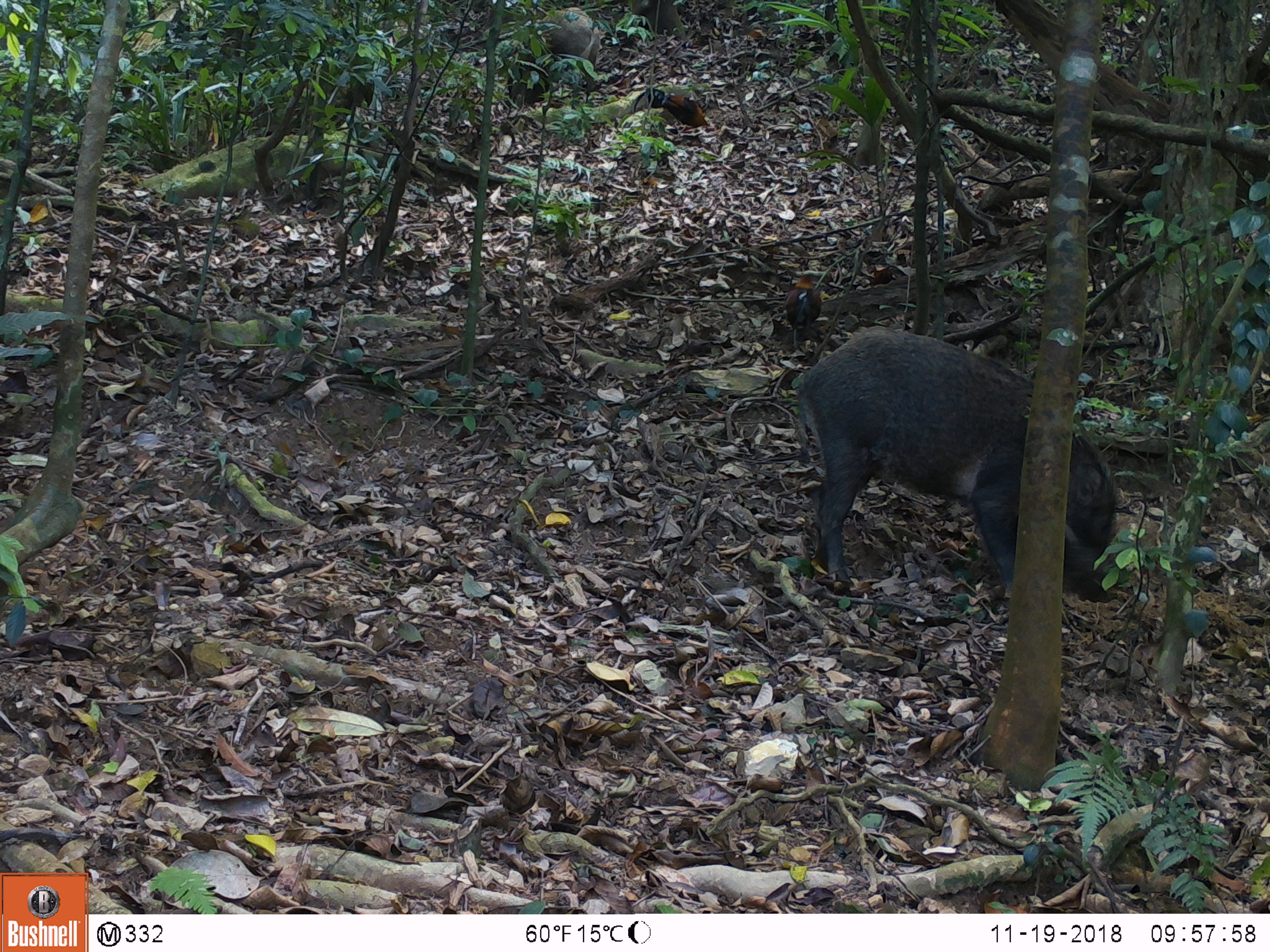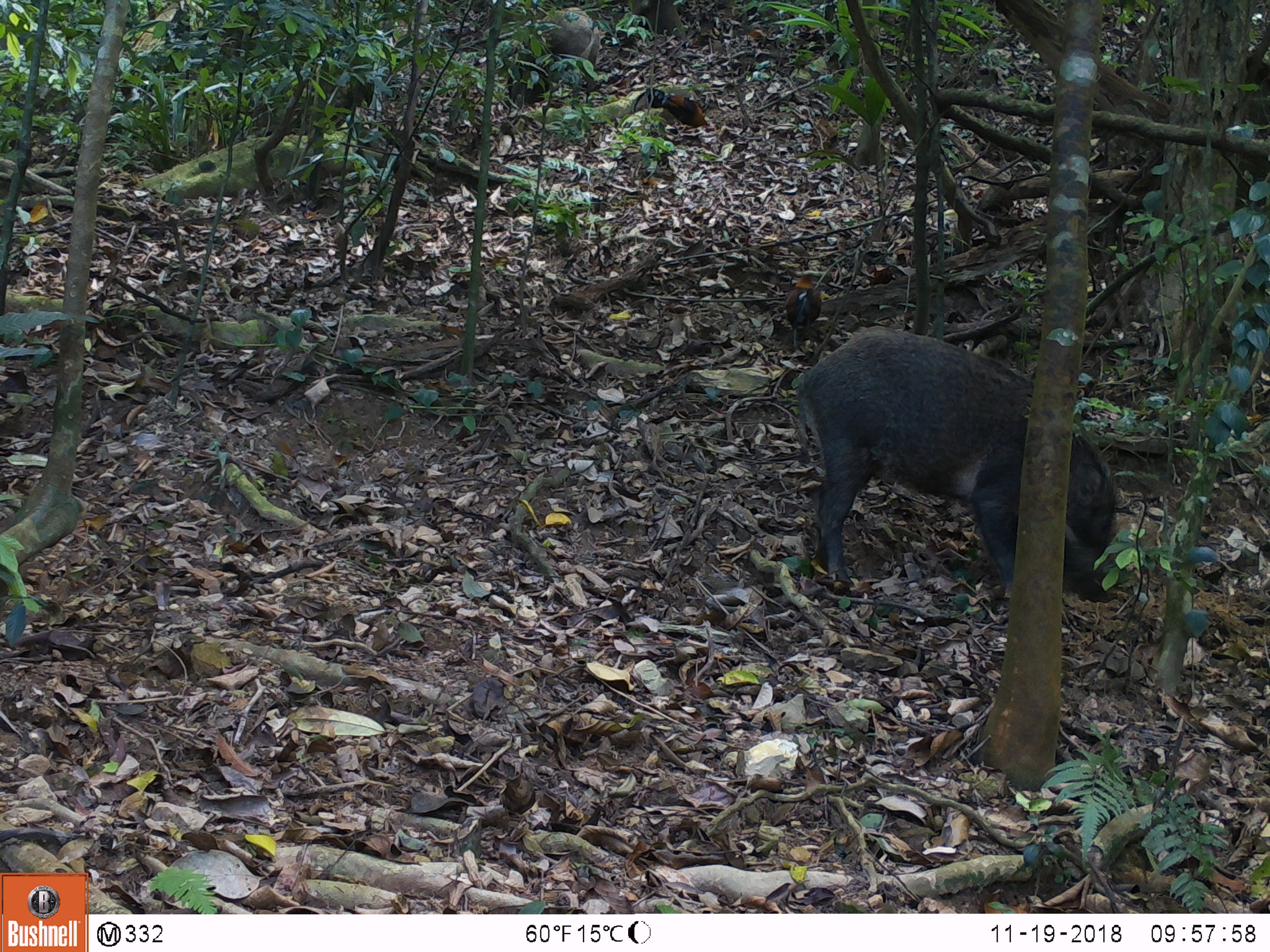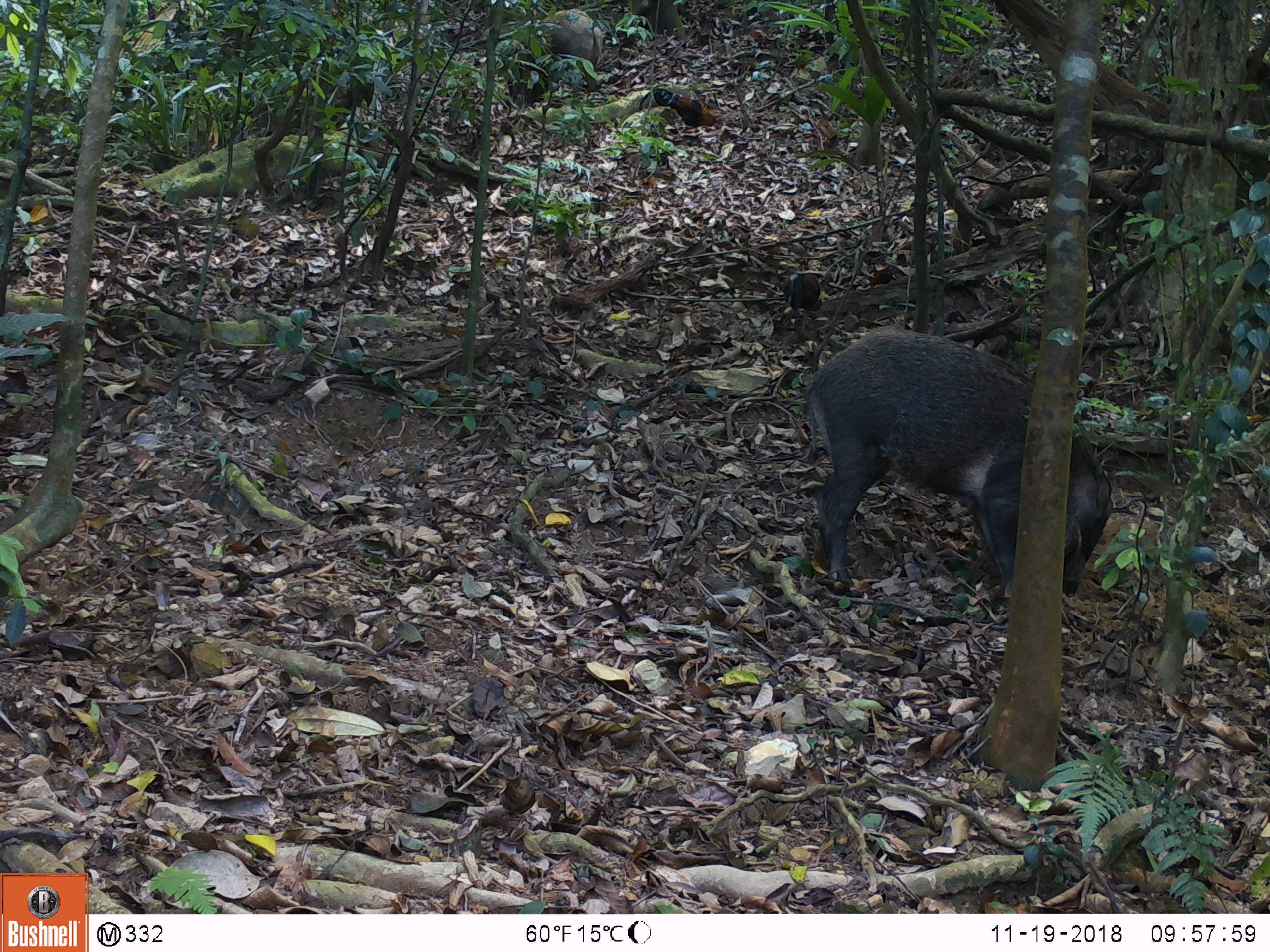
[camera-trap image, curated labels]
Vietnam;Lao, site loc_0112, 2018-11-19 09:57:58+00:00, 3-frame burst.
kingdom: Animalia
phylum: Chordata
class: Aves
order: Galliformes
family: Phasianidae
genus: Gallus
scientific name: Gallus gallus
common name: red junglefowl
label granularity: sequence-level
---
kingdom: Animalia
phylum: Chordata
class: Mammalia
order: Artiodactyla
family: Suidae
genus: Sus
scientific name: Sus scrofa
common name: eurasian wild pig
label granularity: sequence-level